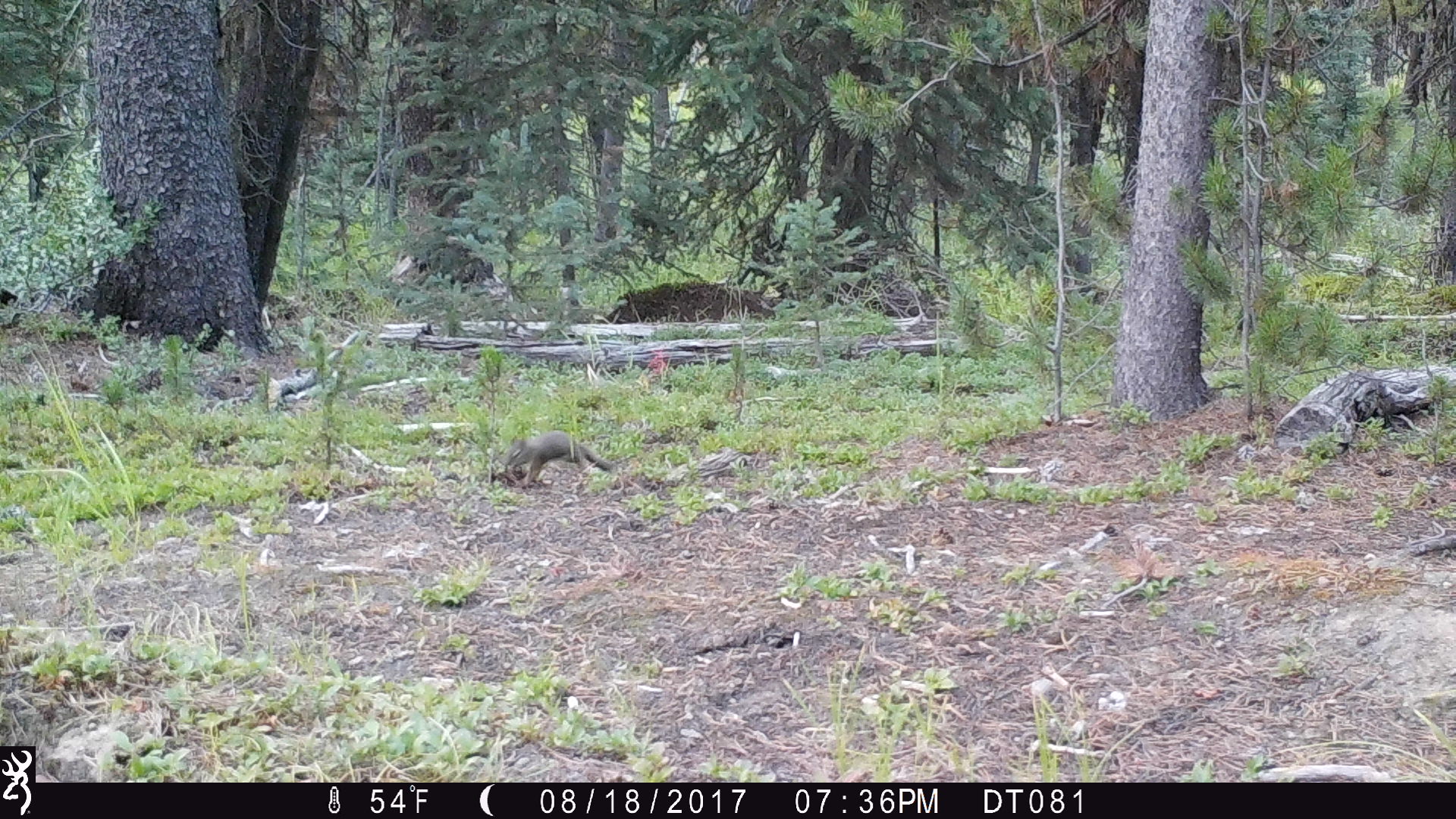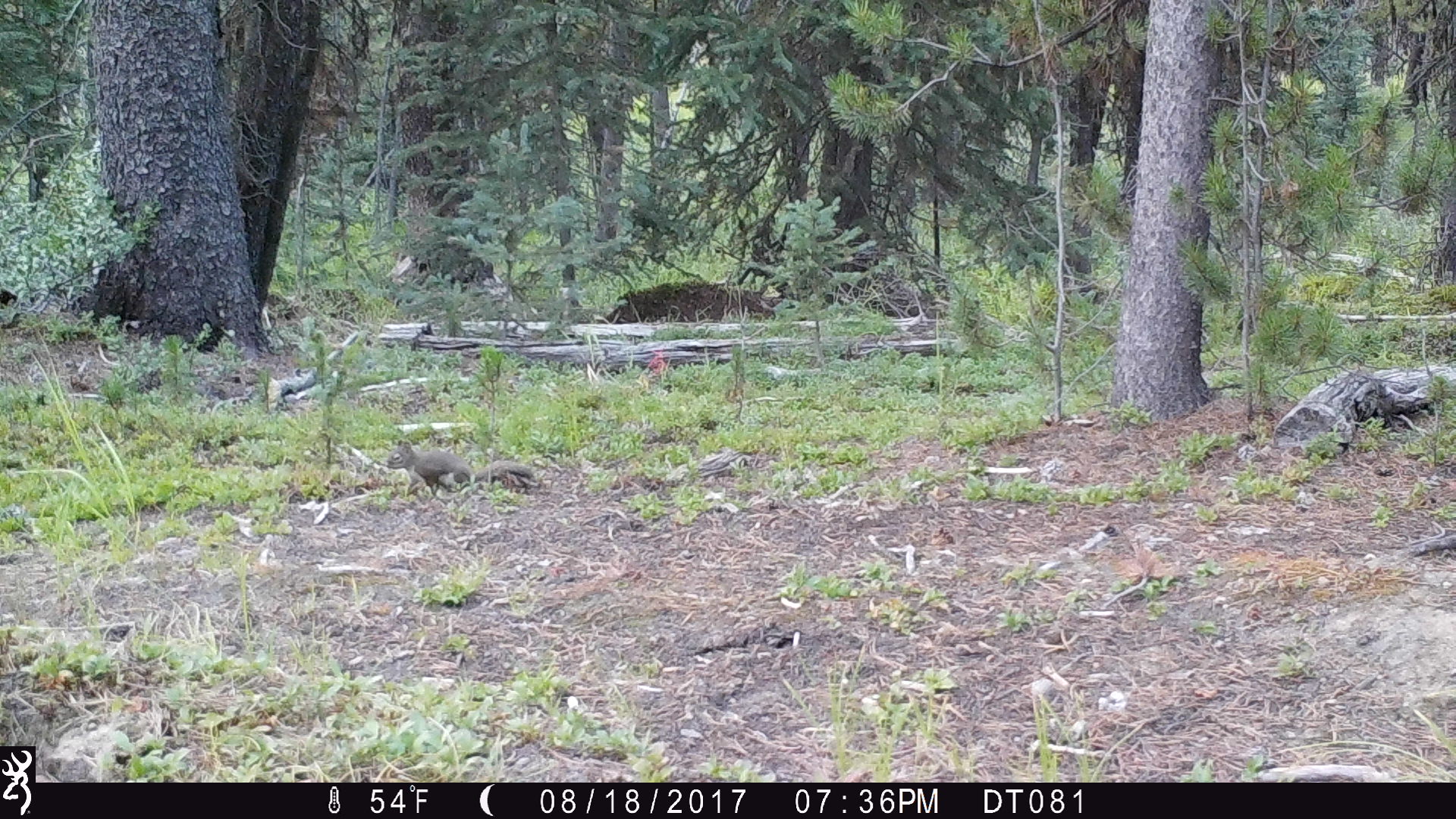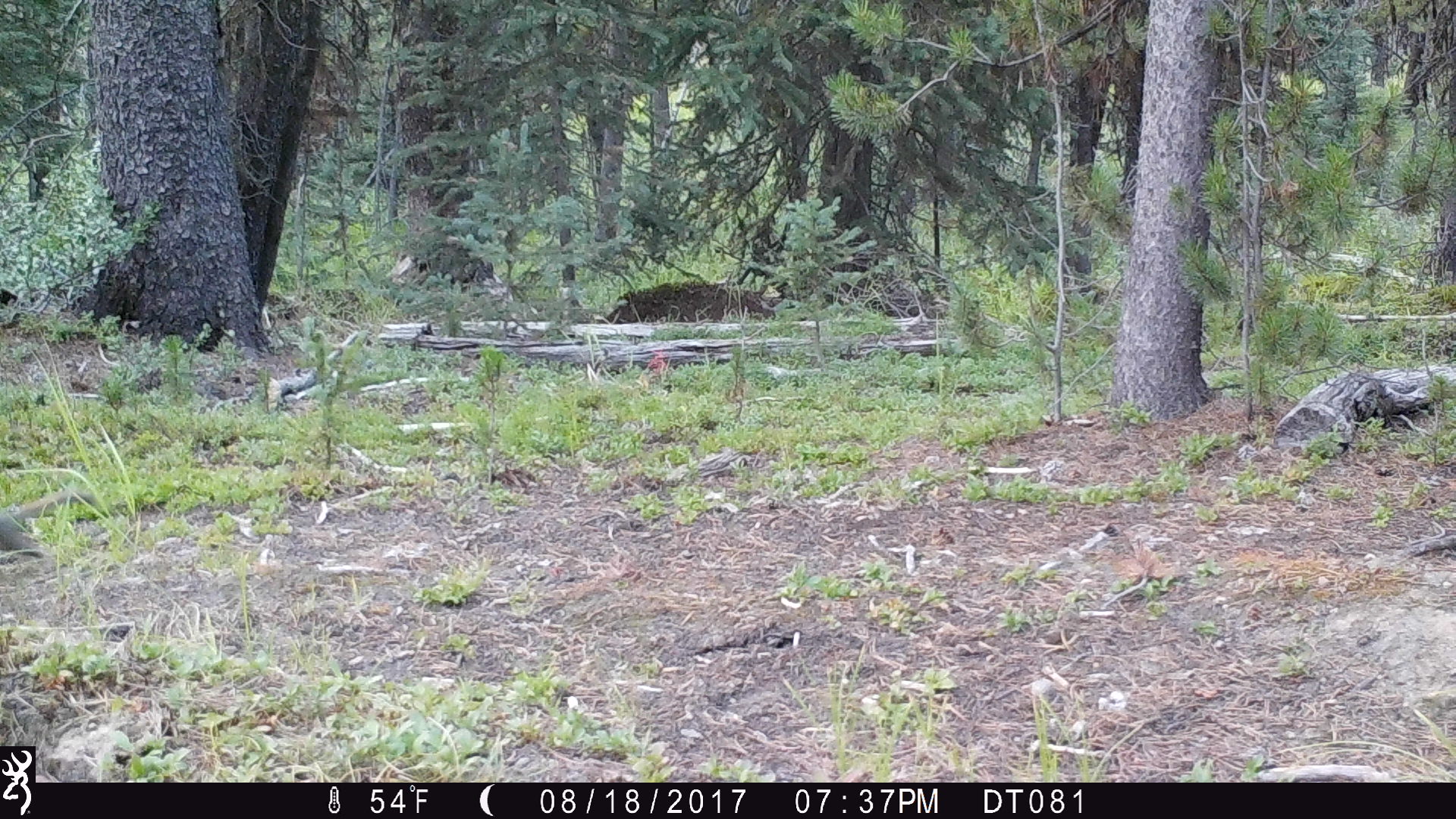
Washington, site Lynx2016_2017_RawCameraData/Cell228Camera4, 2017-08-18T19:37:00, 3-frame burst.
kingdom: Animalia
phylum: Chordata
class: Mammalia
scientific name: Mammalia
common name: small mammal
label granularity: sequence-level